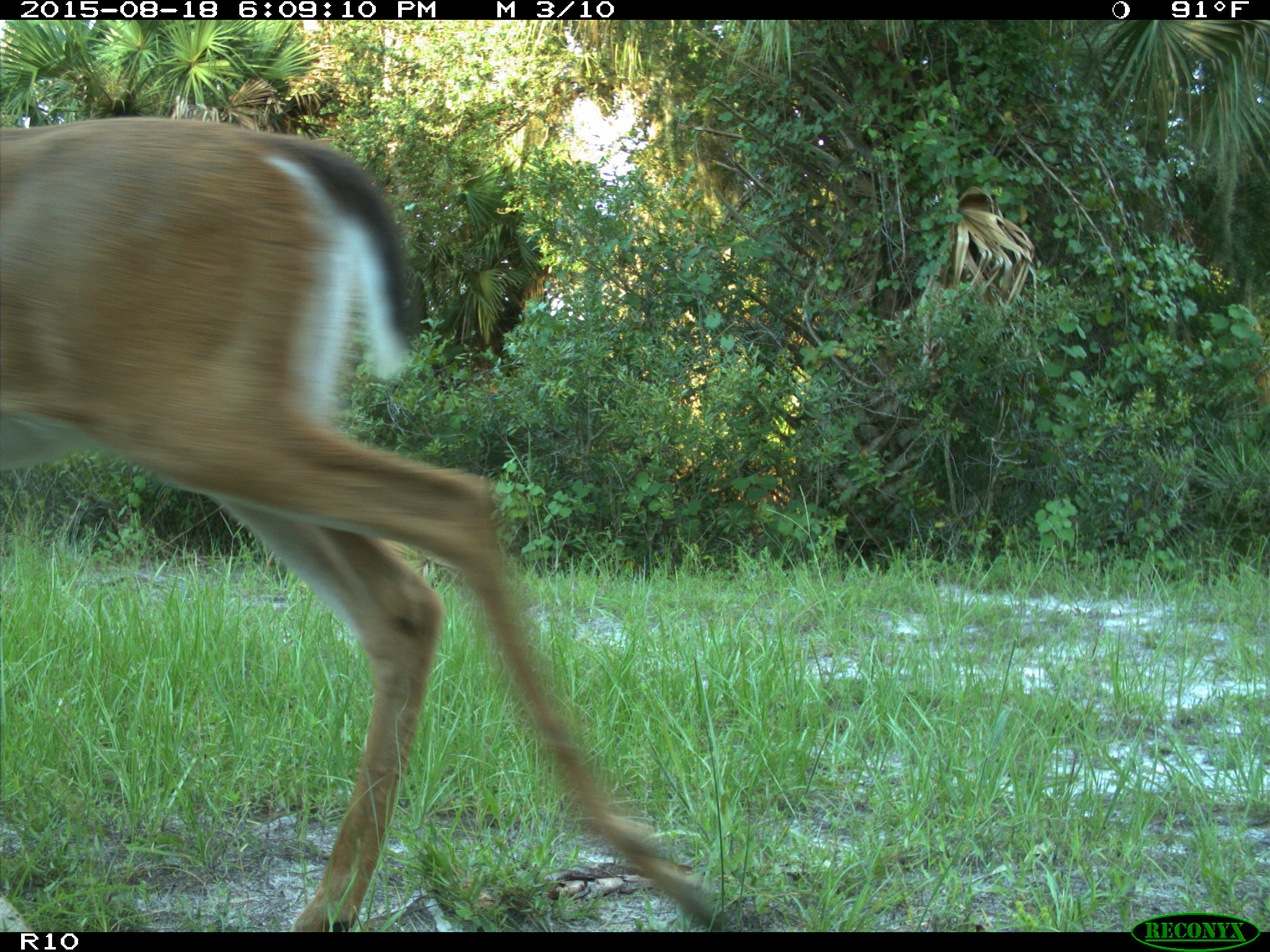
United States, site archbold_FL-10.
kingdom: Animalia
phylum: Chordata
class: Mammalia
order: Artiodactyla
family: Cervidae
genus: Odocoileus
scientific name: Odocoileus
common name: deer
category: unidentified deer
Unidentified deer (deer) (Odocoileus).